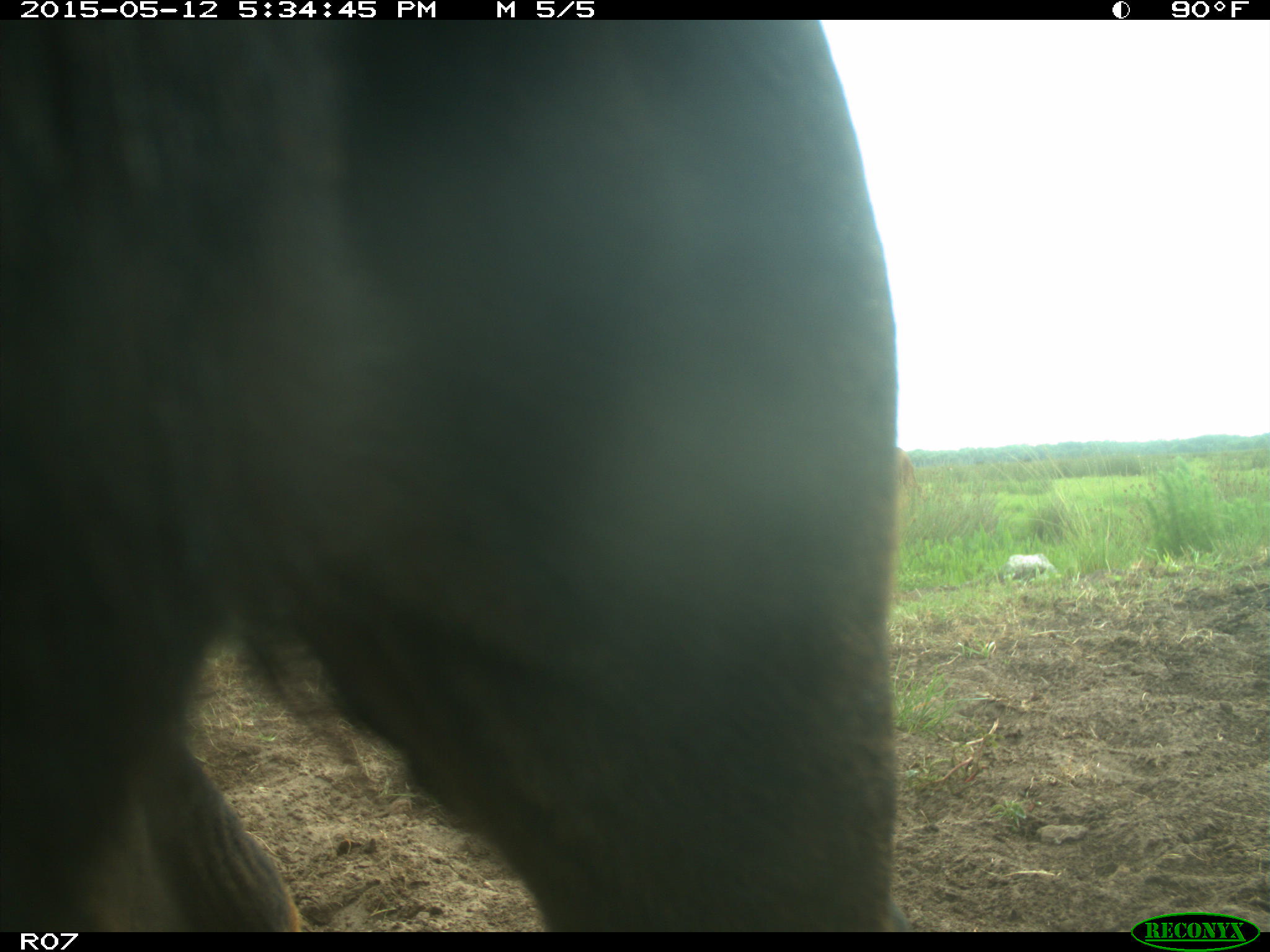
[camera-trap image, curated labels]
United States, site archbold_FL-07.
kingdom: Animalia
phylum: Chordata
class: Mammalia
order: Artiodactyla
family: Bovidae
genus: Bos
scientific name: Bos taurus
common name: domestic cow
Bos taurus (domestic cow).